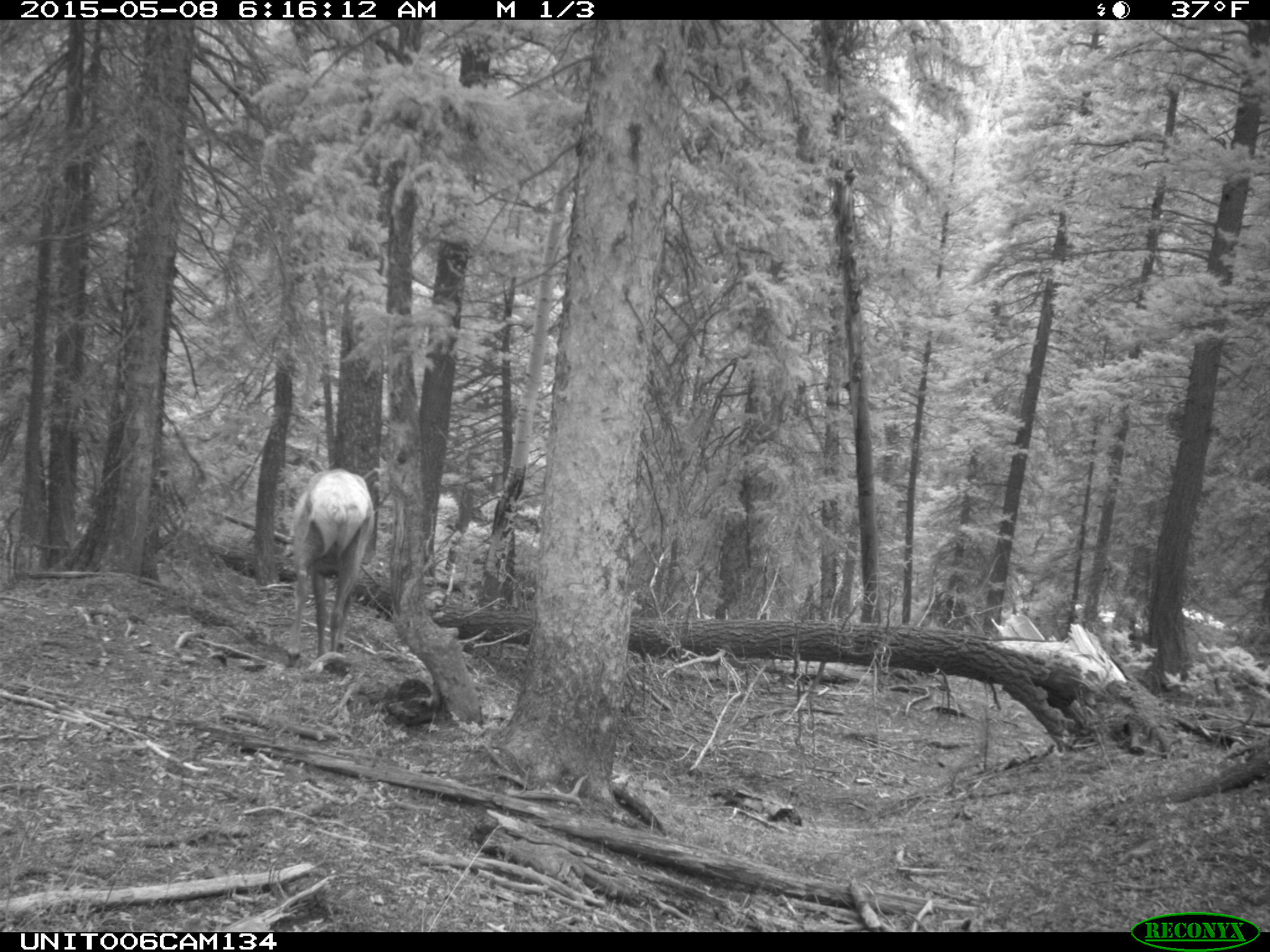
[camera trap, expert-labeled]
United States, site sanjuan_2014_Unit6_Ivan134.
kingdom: Animalia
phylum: Chordata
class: Mammalia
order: Artiodactyla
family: Cervidae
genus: Cervus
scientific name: Cervus elaphus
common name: red deer